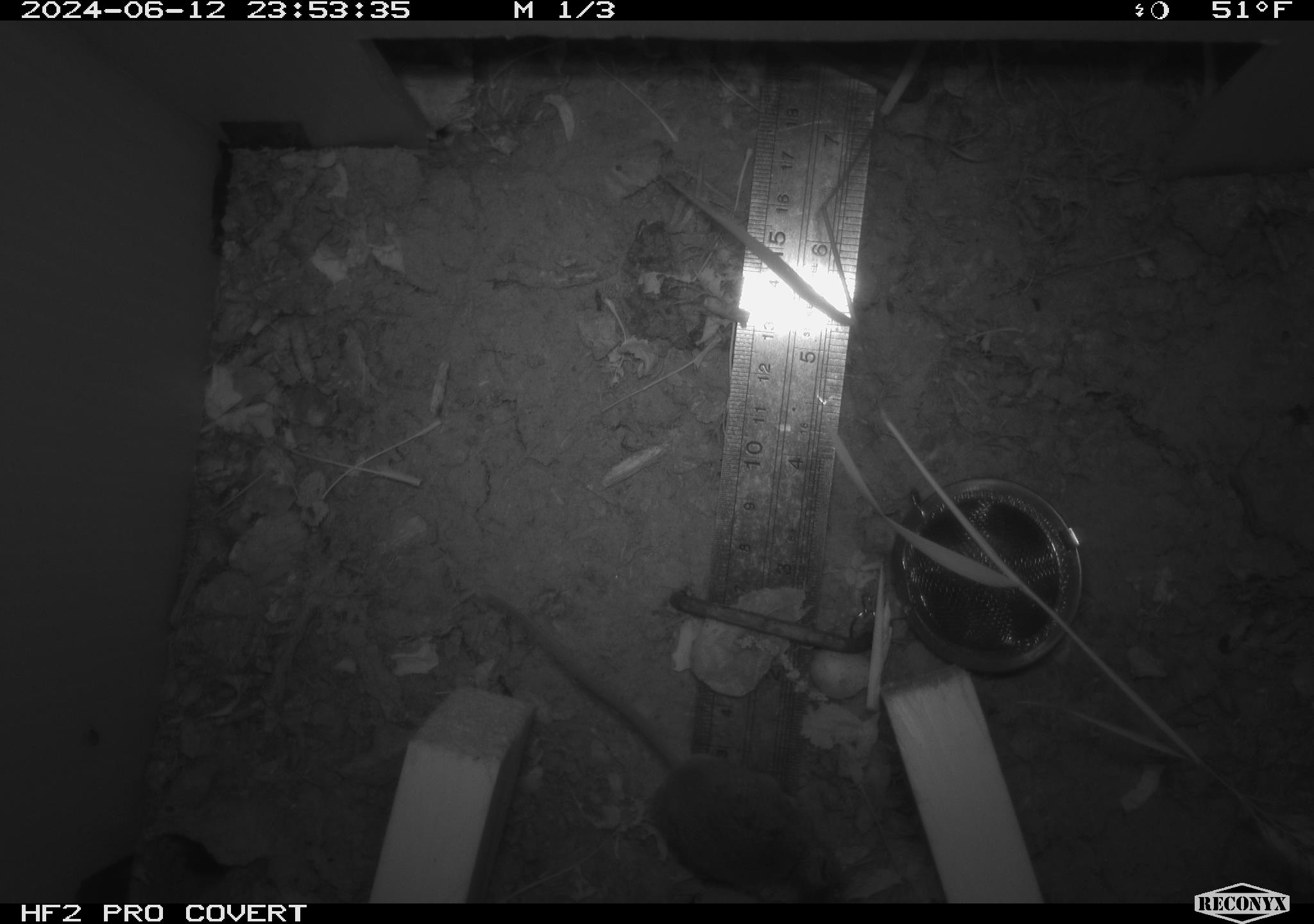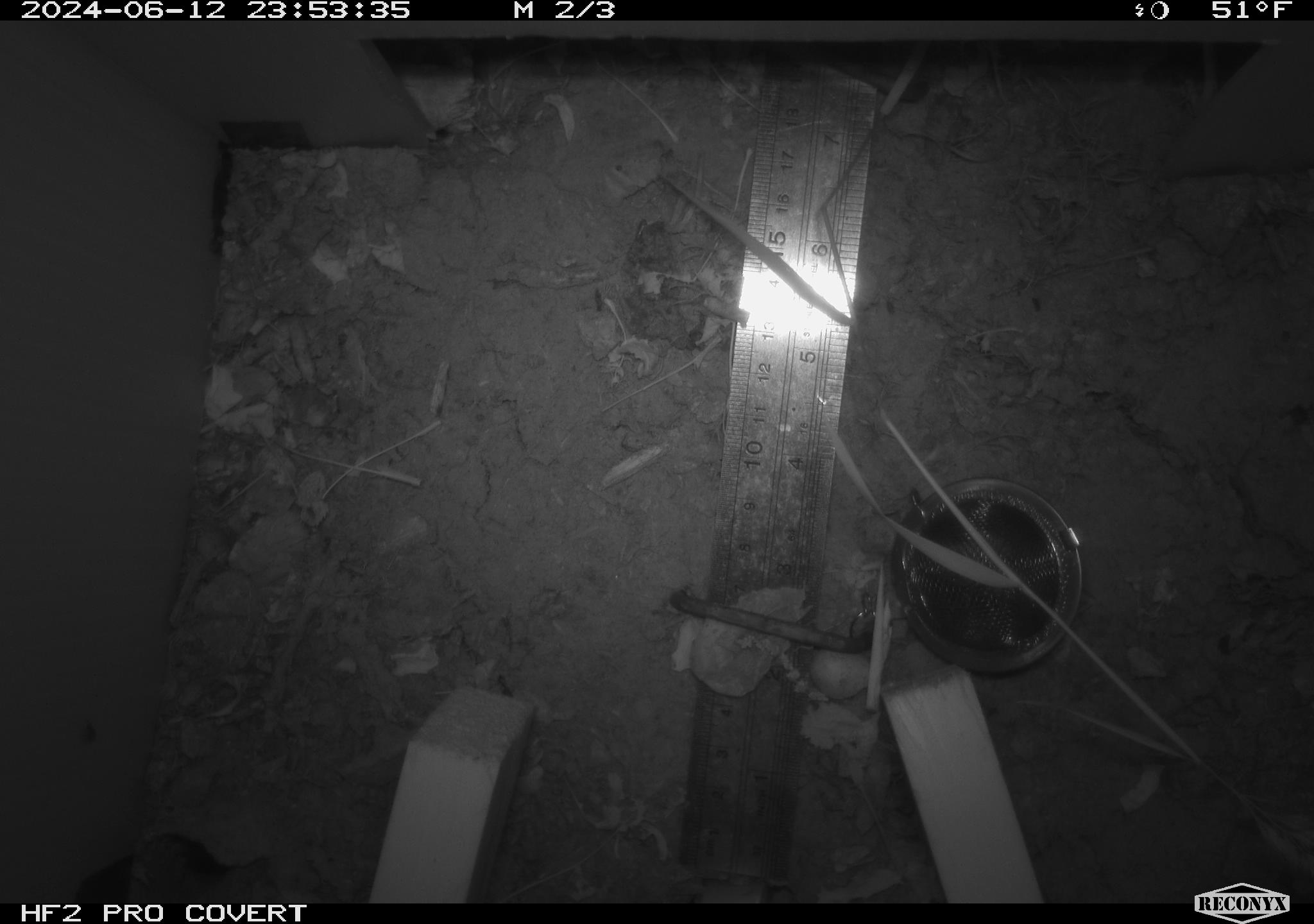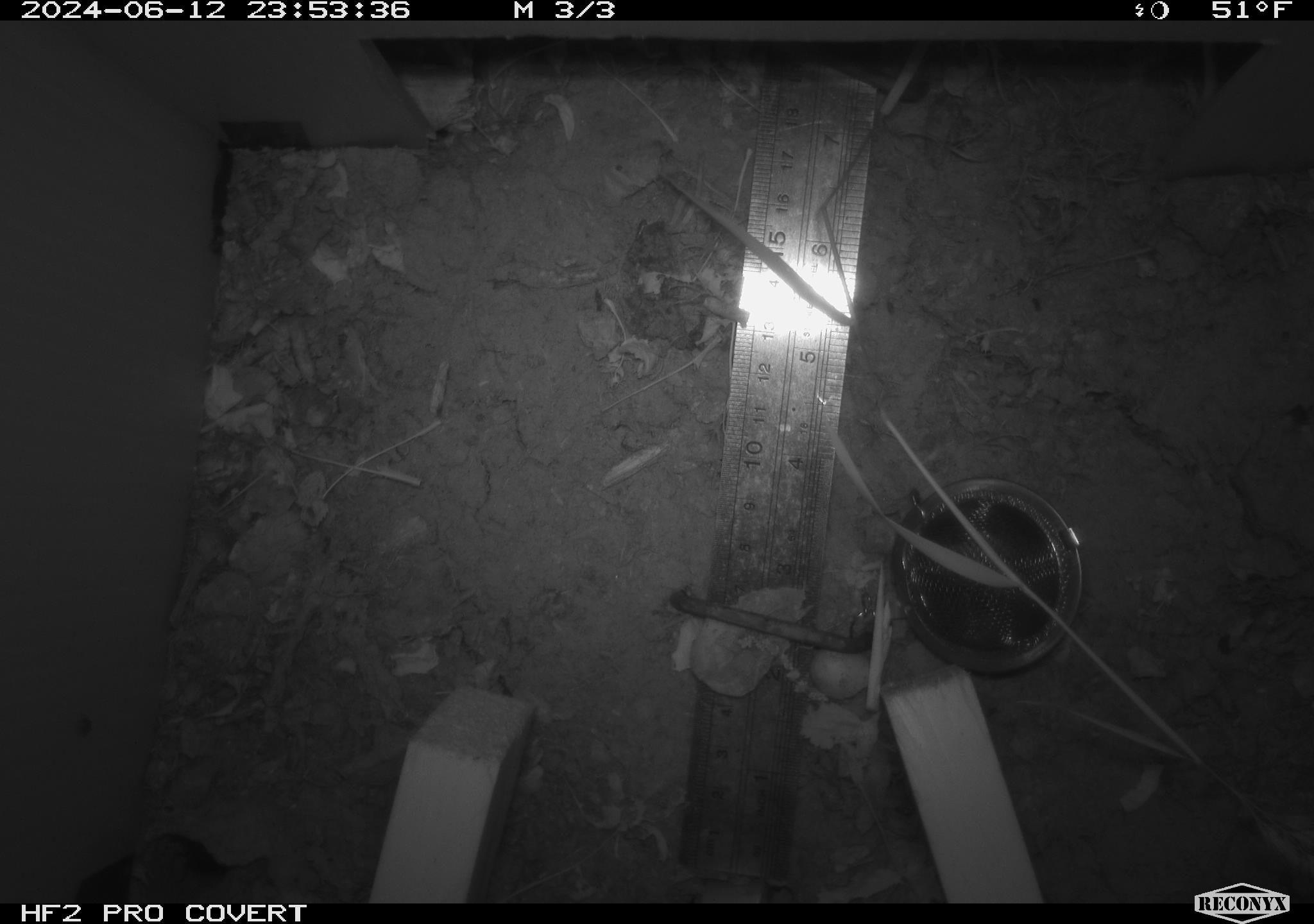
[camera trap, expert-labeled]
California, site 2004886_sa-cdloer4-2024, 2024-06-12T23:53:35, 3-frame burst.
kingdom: Animalia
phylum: Chordata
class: Mammalia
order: Rodentia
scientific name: Rodentia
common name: rodent